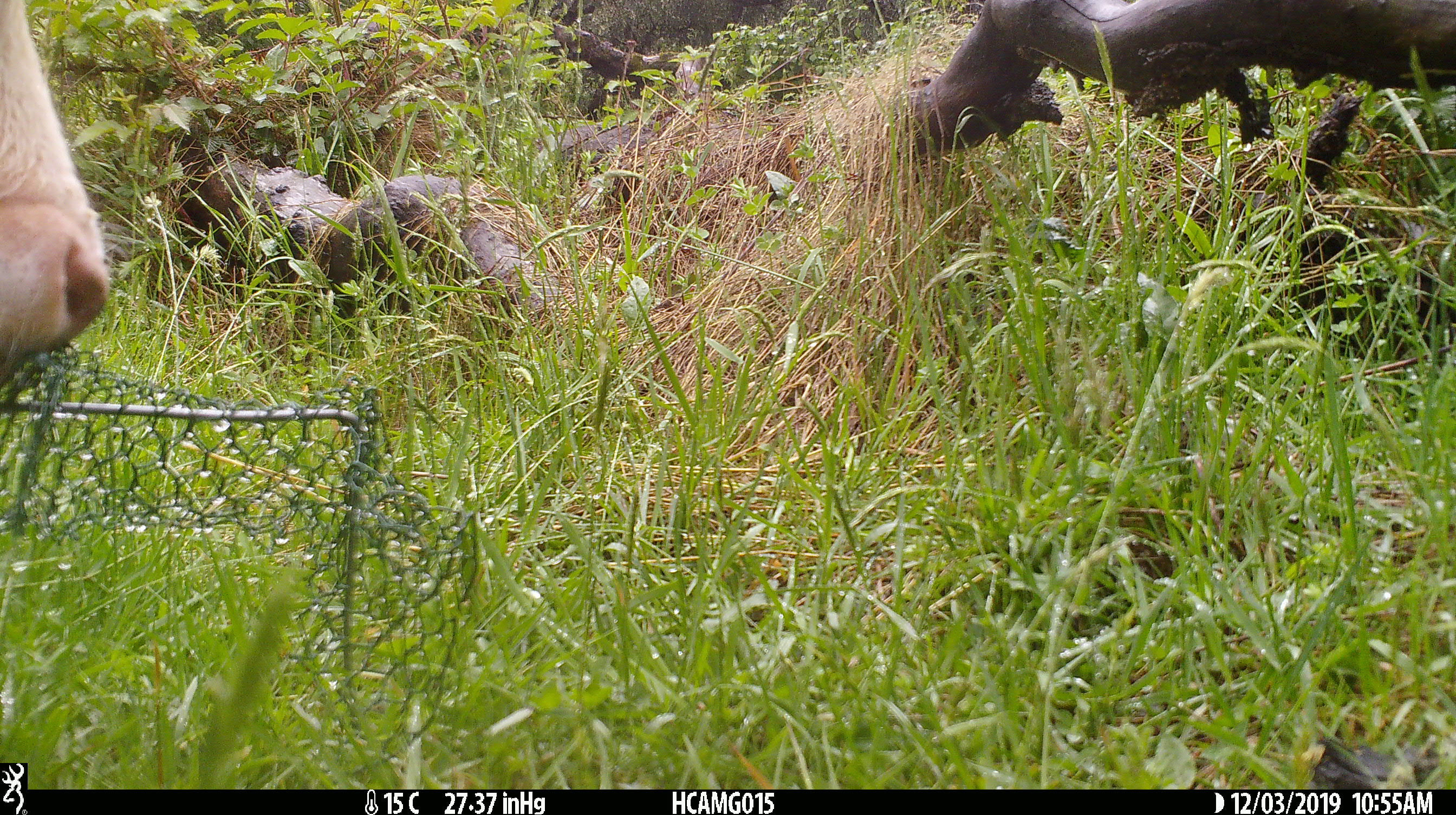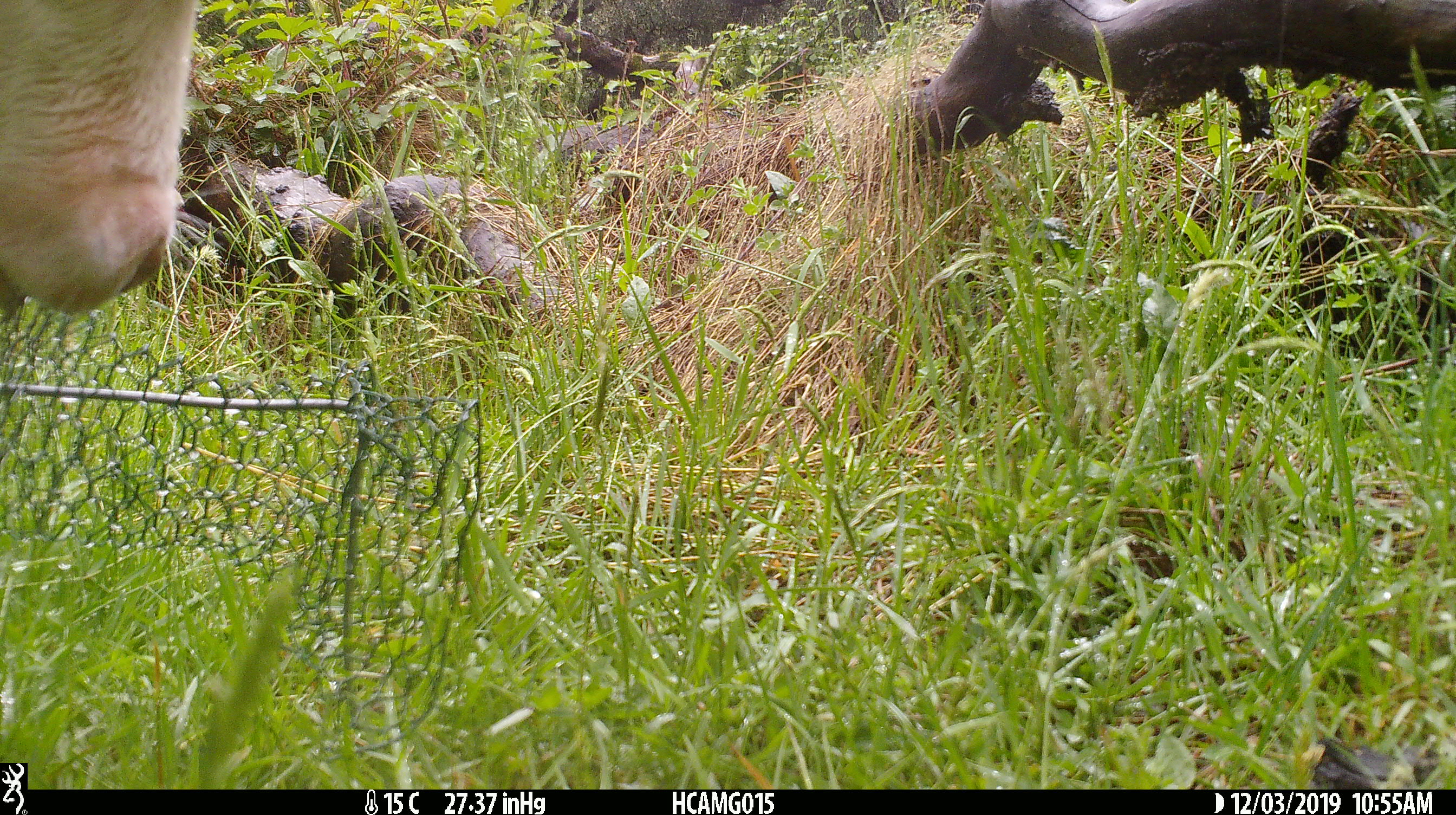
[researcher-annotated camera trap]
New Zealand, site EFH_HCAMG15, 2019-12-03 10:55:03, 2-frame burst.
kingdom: Animalia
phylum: Chordata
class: Mammalia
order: Artiodactyla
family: Bovidae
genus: Bos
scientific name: Bos taurus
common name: domestic cow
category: cow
Cow (domestic cow) (Bos taurus).